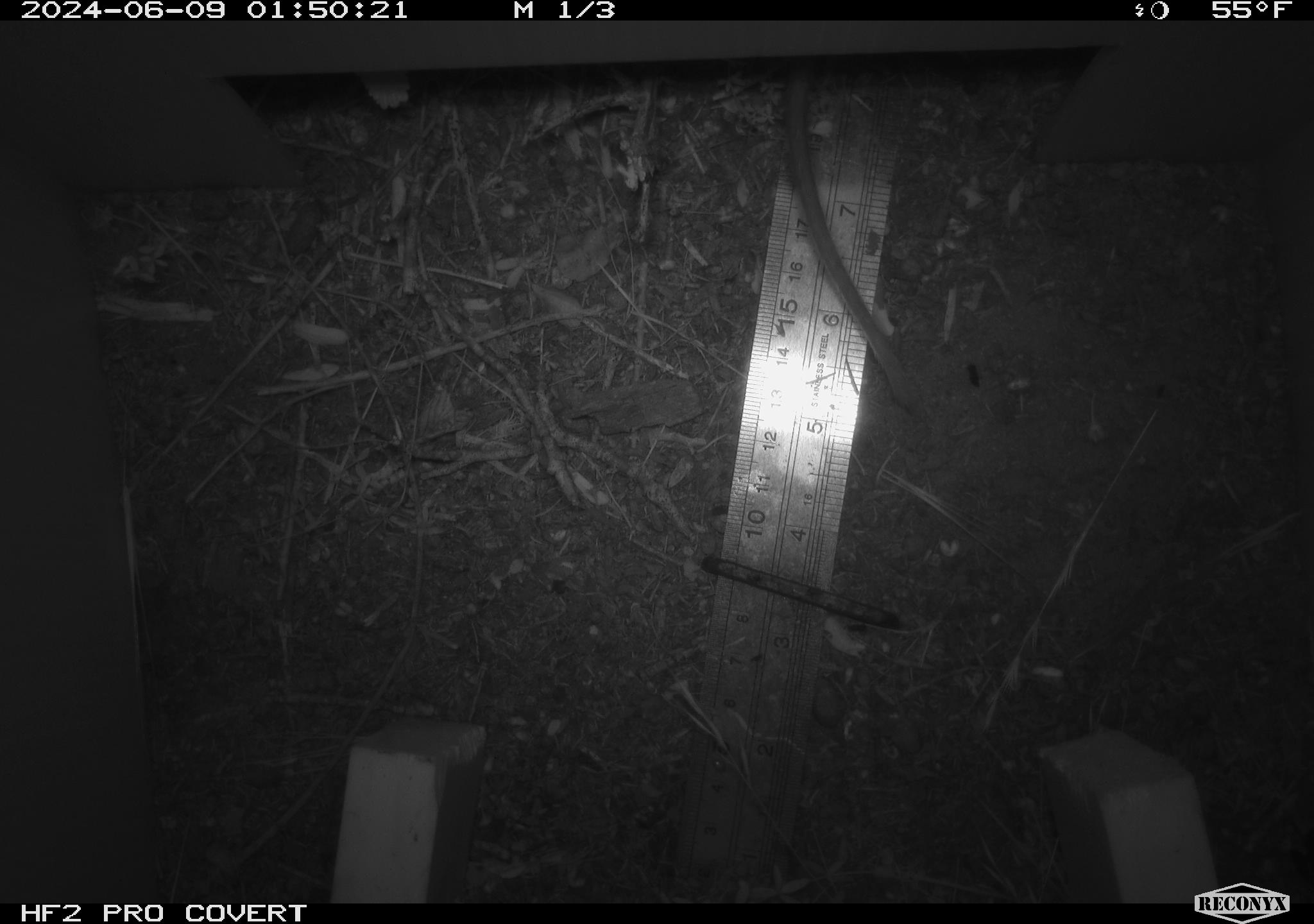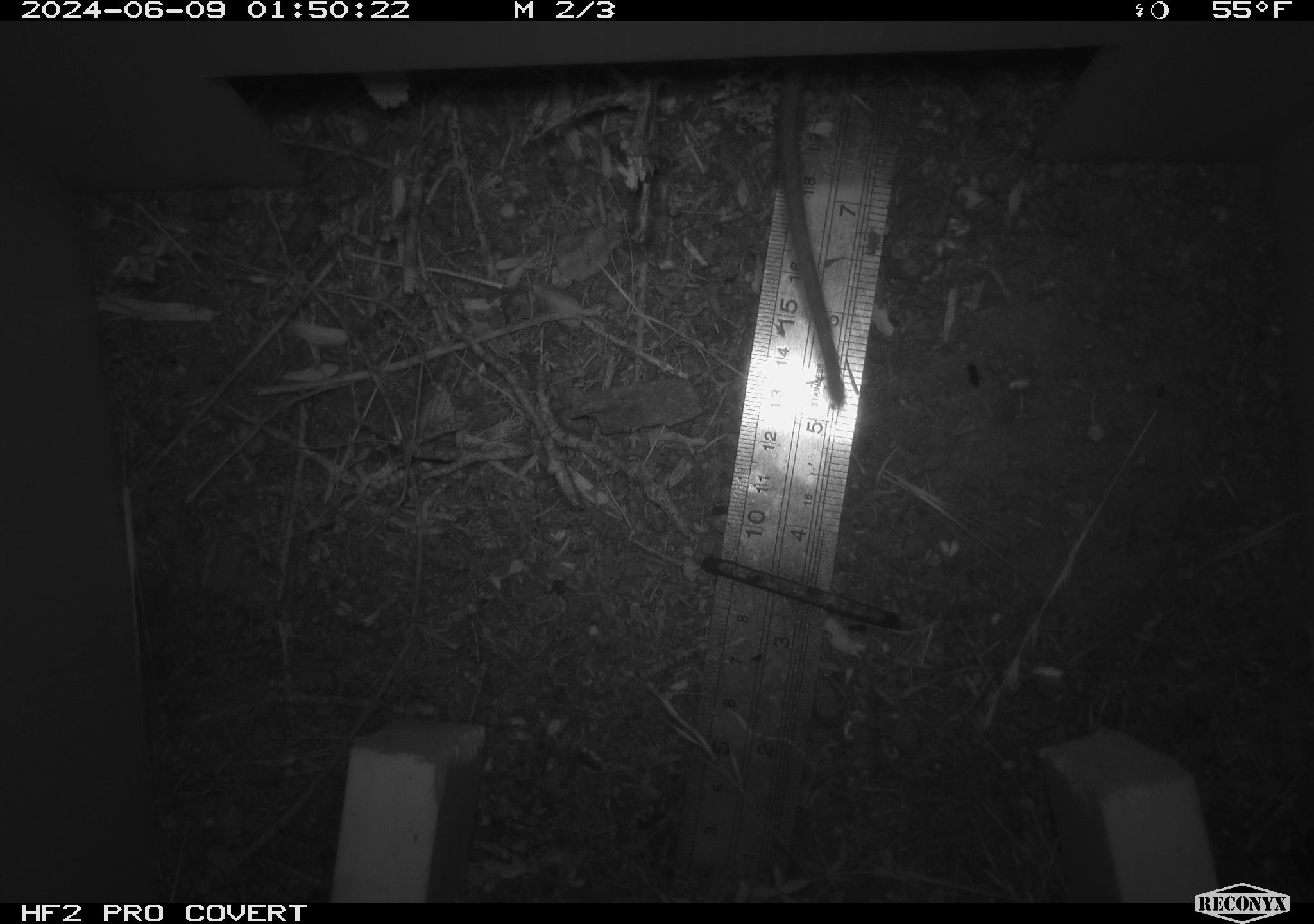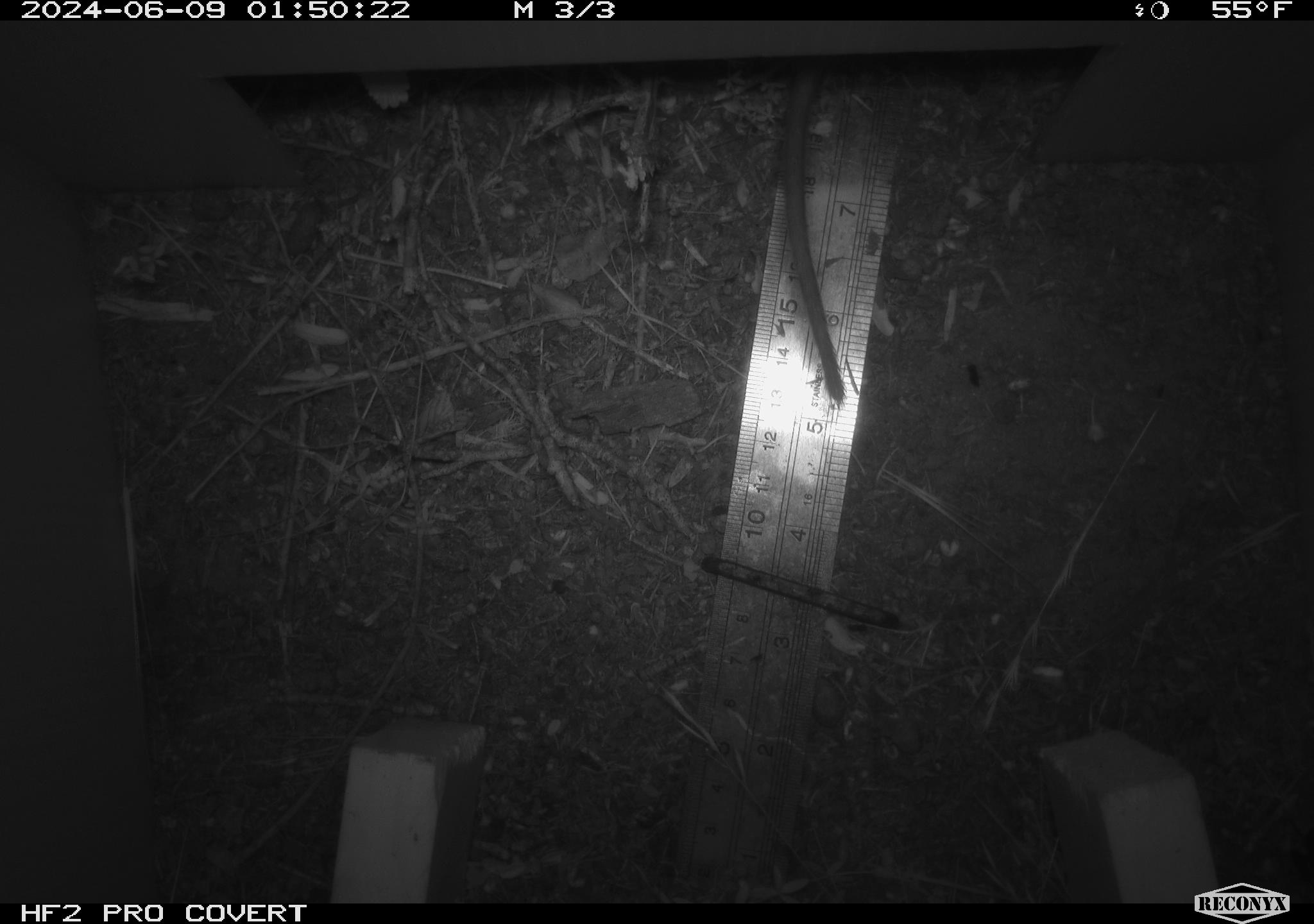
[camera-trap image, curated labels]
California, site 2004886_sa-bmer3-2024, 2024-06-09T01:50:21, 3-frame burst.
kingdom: Animalia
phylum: Chordata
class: Mammalia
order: Rodentia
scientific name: Rodentia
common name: mouse species